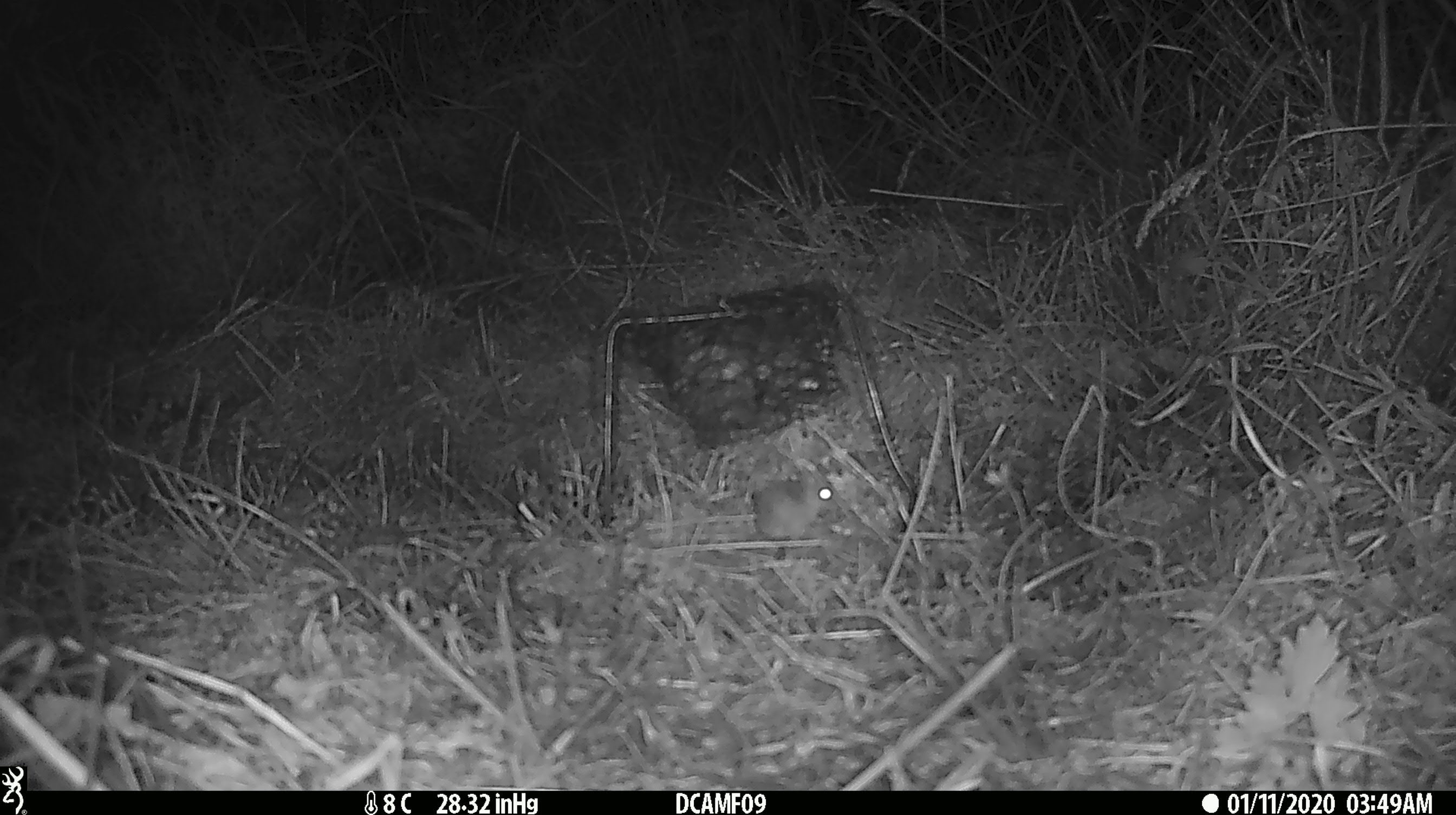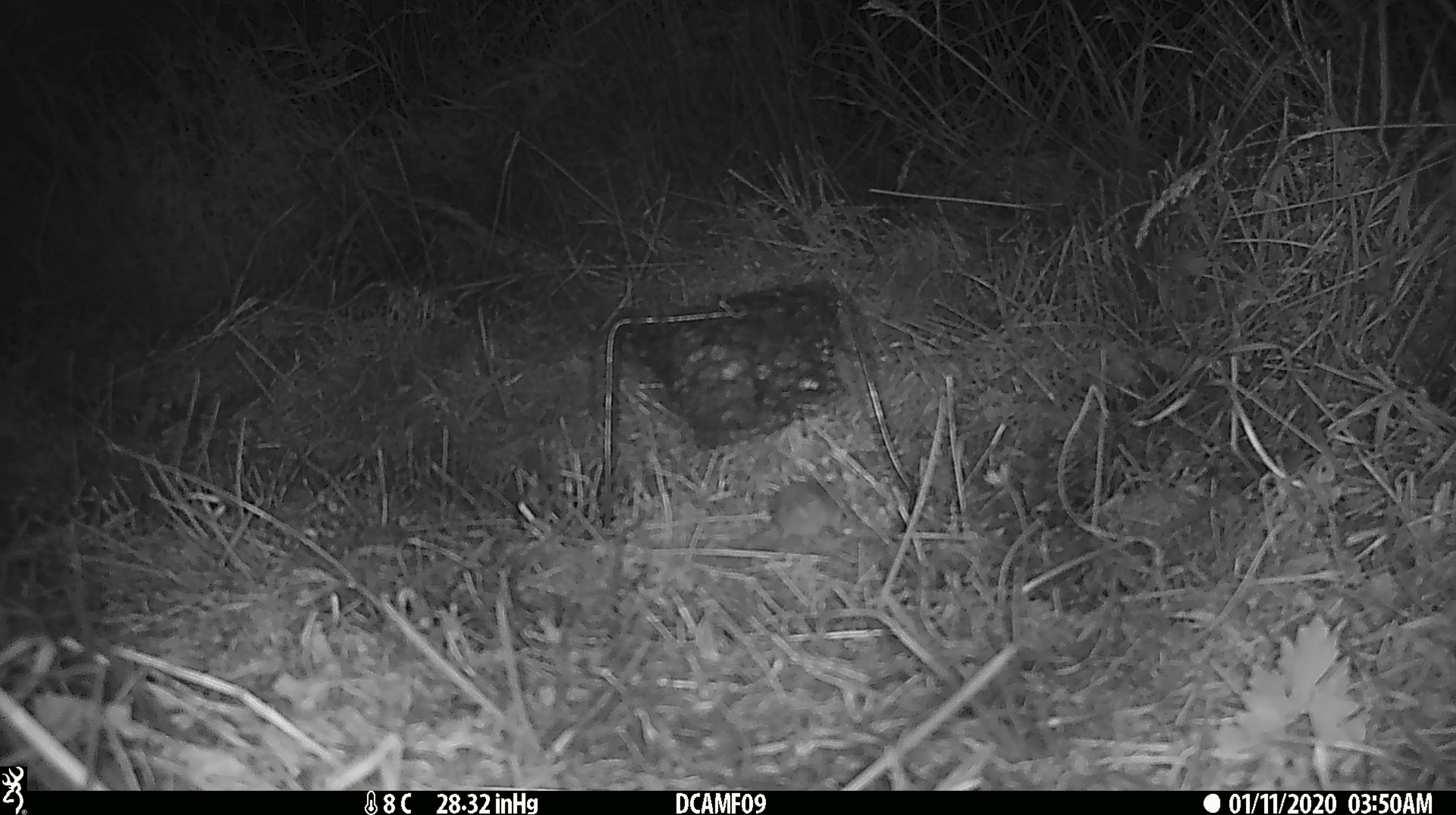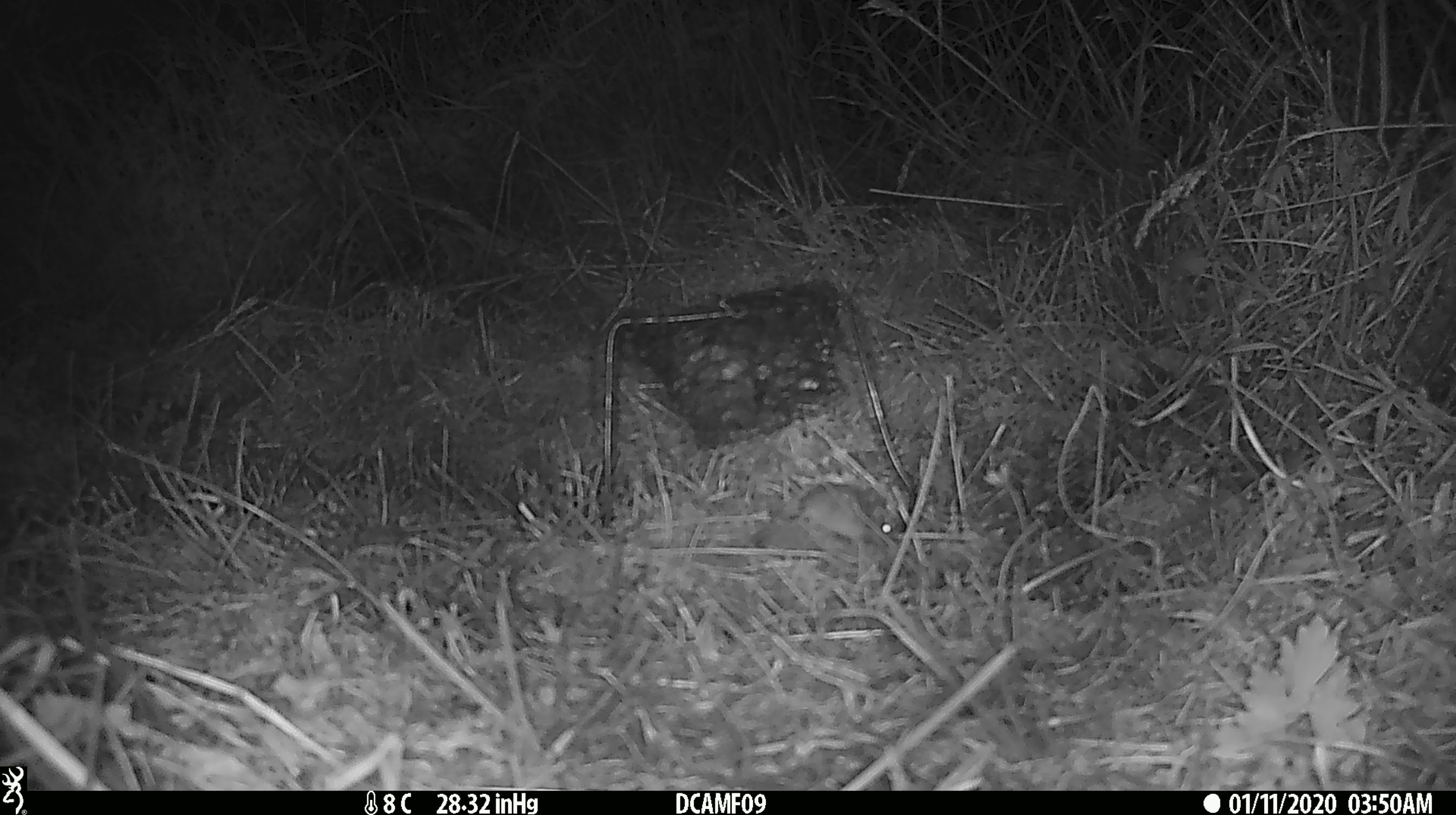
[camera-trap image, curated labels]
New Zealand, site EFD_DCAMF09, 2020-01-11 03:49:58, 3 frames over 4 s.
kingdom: Animalia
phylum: Chordata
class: Mammalia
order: Rodentia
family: Muridae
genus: Mus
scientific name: Mus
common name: mouse